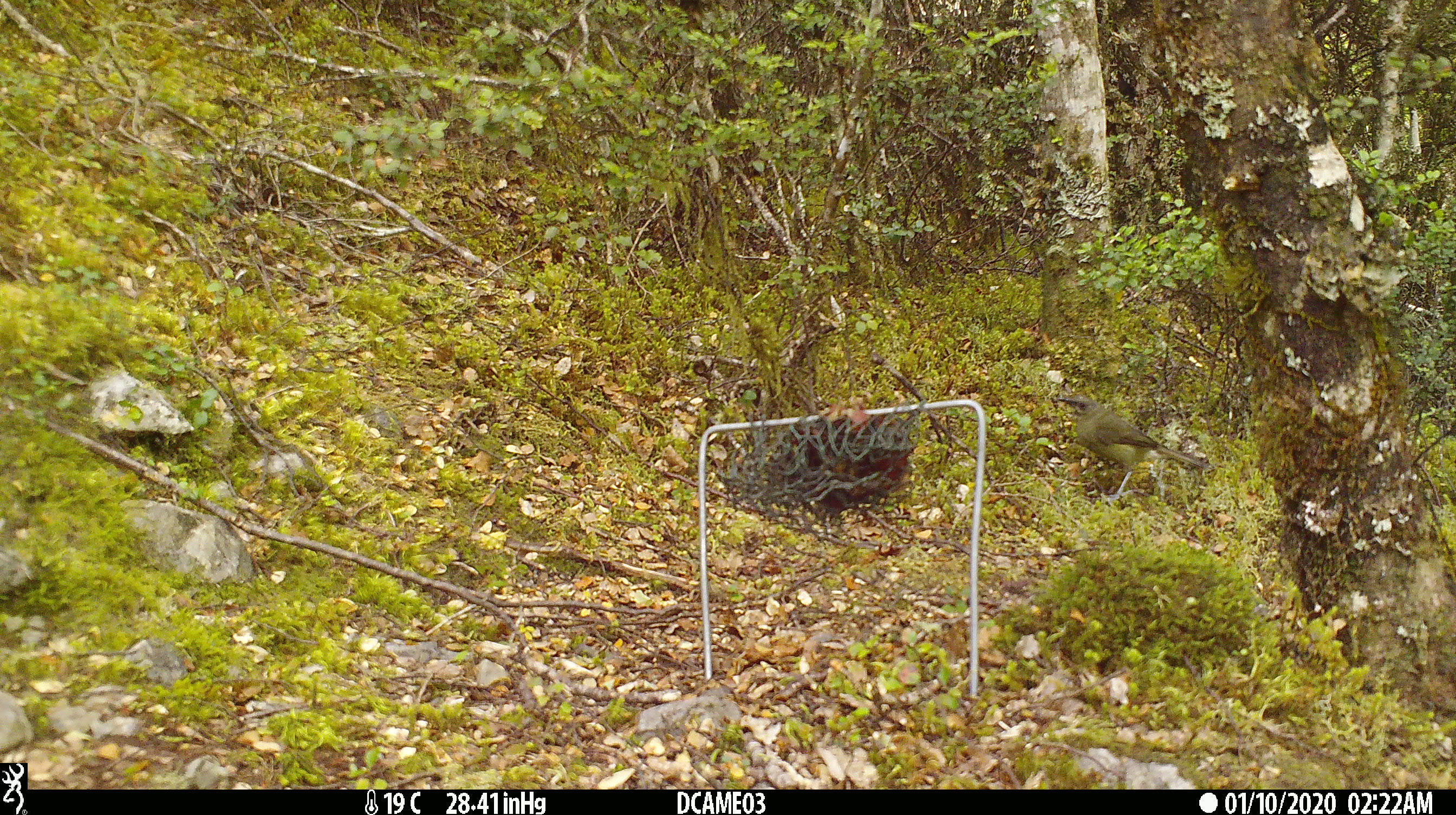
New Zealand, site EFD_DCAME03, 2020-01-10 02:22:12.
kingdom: Animalia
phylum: Chordata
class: Aves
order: Passeriformes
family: Meliphagidae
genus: Anthornis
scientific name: Anthornis melanura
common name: new zealand bellbird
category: bellbird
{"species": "bellbird (new zealand bellbird) (Anthornis melanura)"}